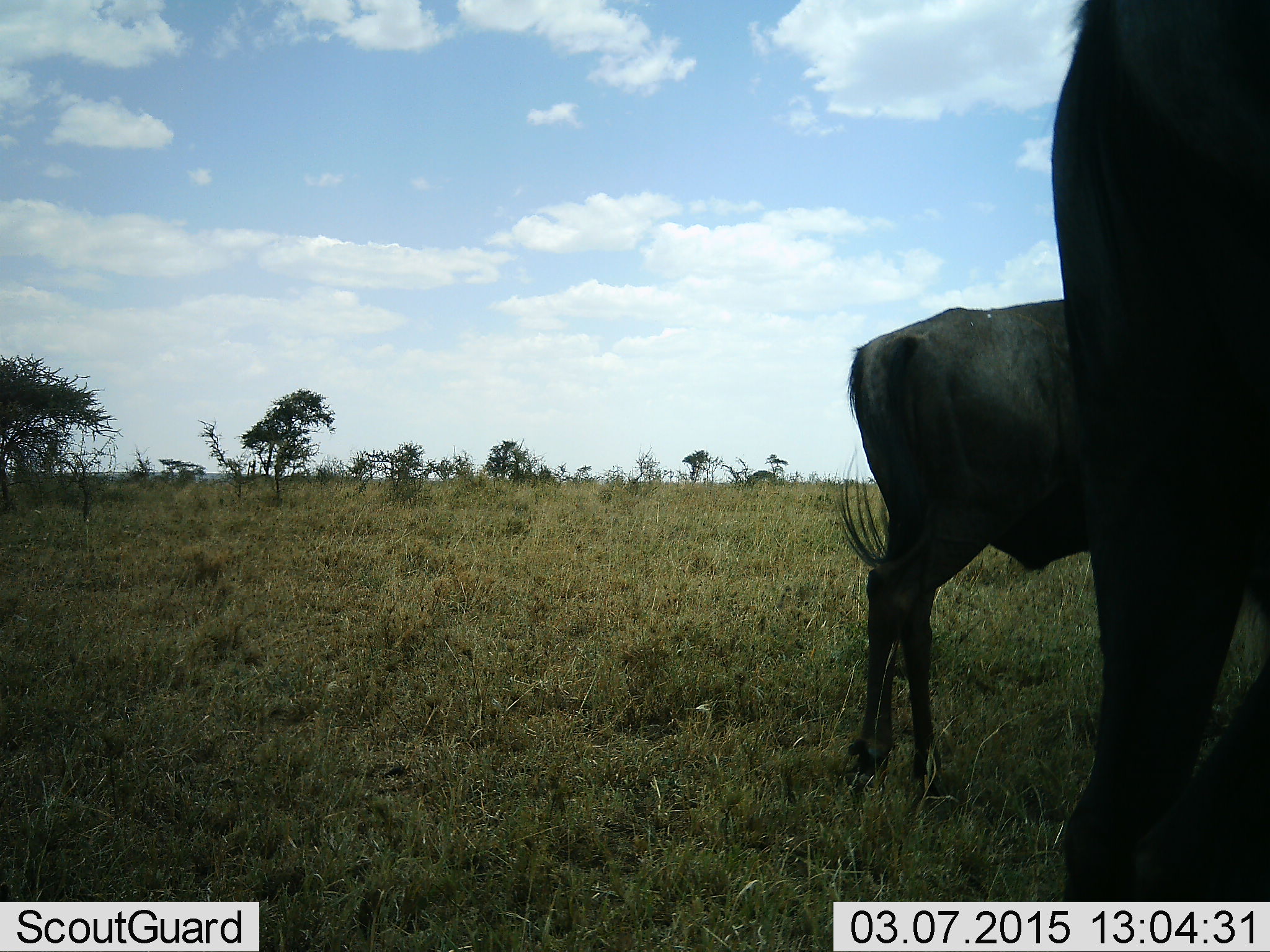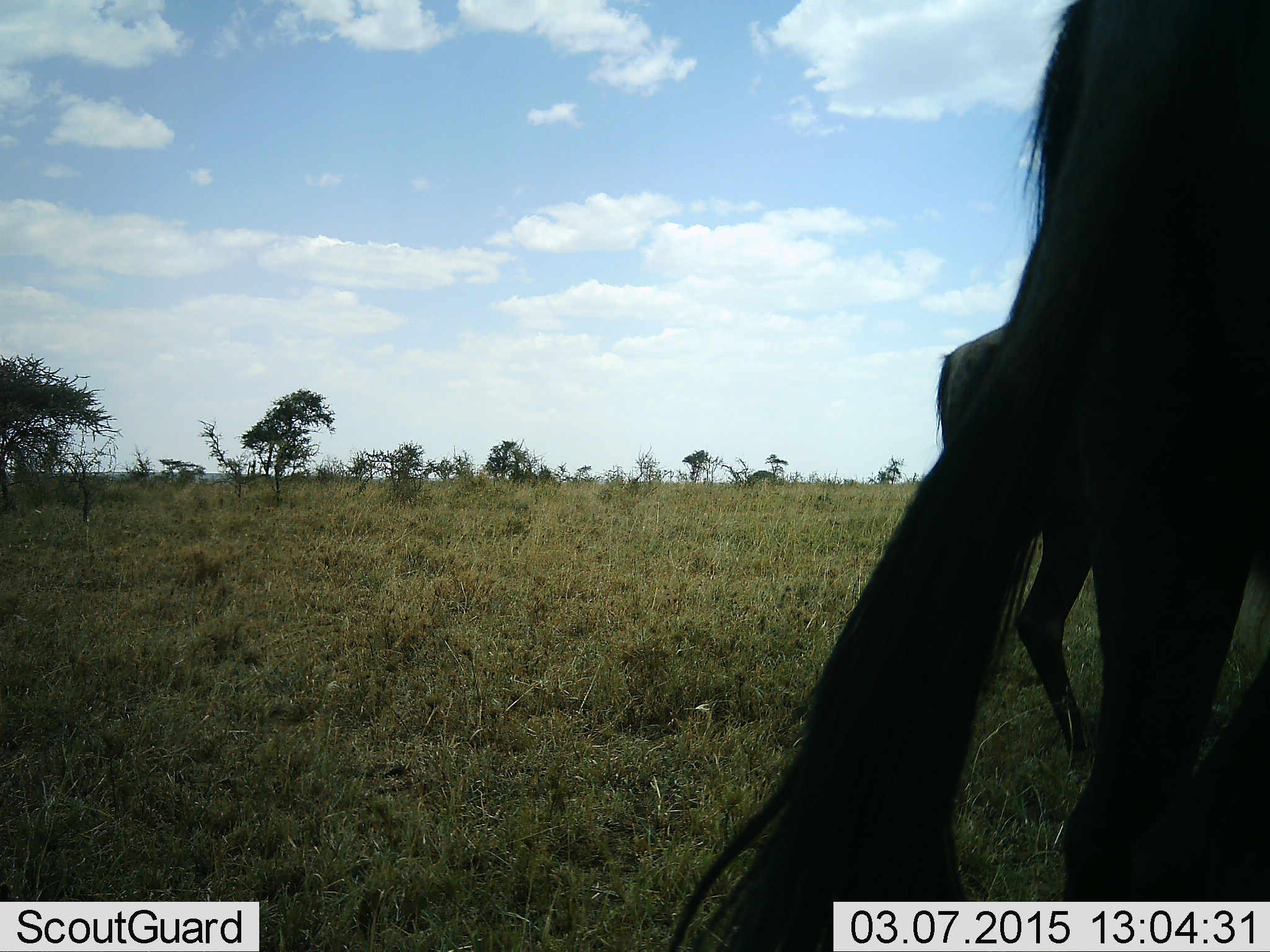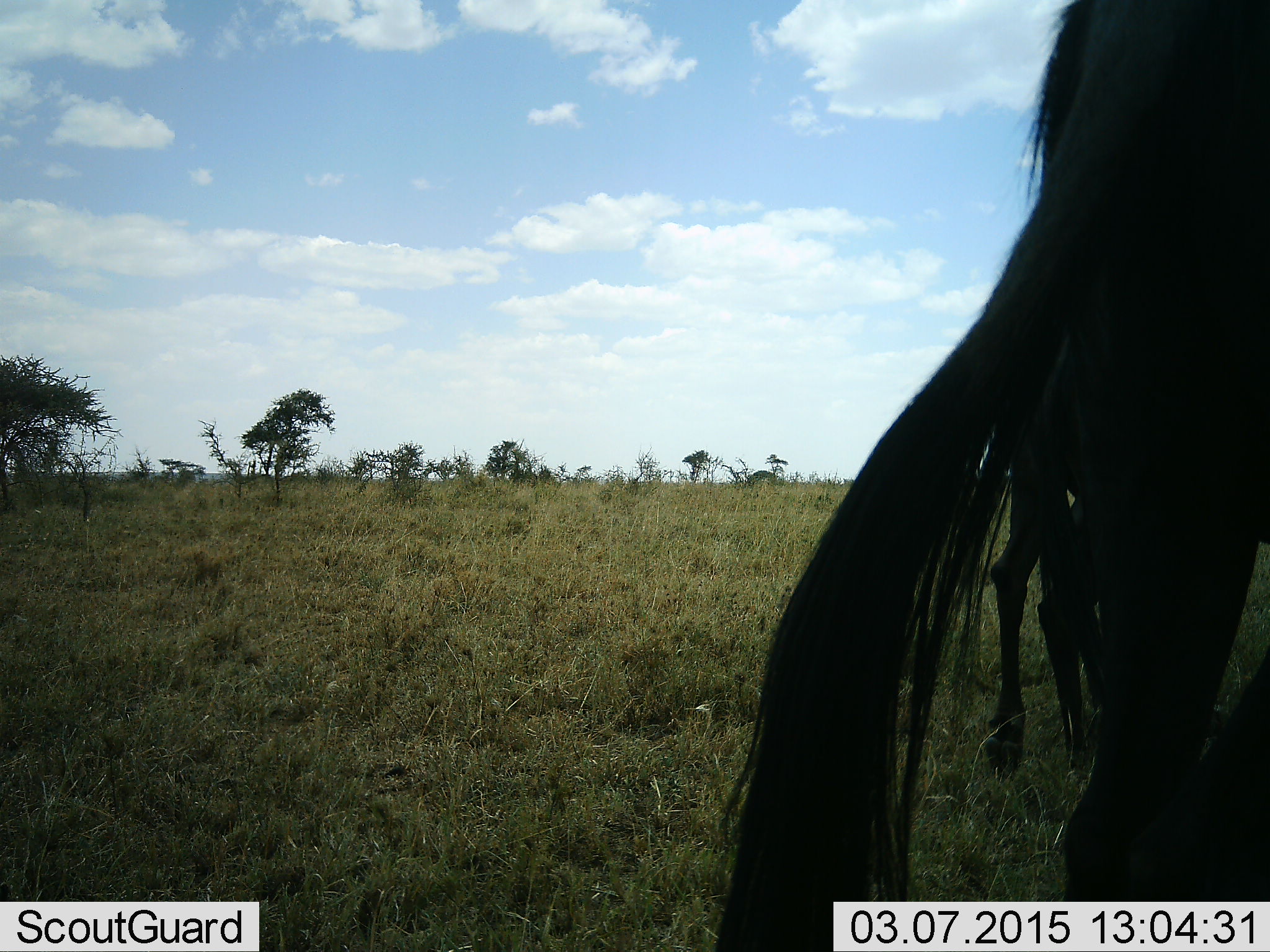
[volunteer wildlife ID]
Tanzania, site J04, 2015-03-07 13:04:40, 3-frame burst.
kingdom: Animalia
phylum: Chordata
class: Mammalia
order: Artiodactyla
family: Bovidae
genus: Connochaetes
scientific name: Connochaetes taurinus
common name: blue wildebeest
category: wildebeest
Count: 2.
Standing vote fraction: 80%.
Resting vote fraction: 0%.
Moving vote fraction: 50%.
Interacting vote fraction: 0%.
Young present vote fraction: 0%.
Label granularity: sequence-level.